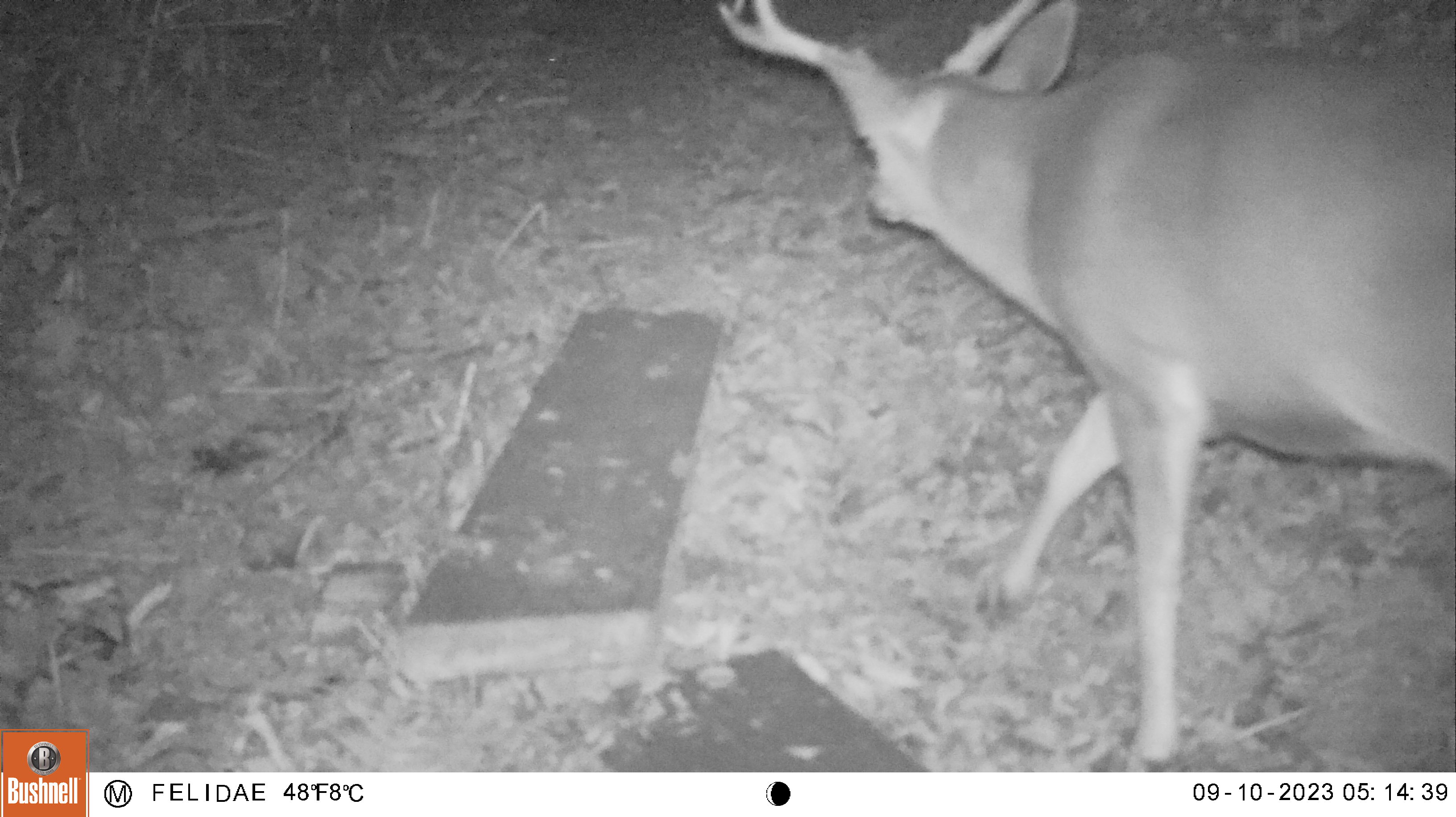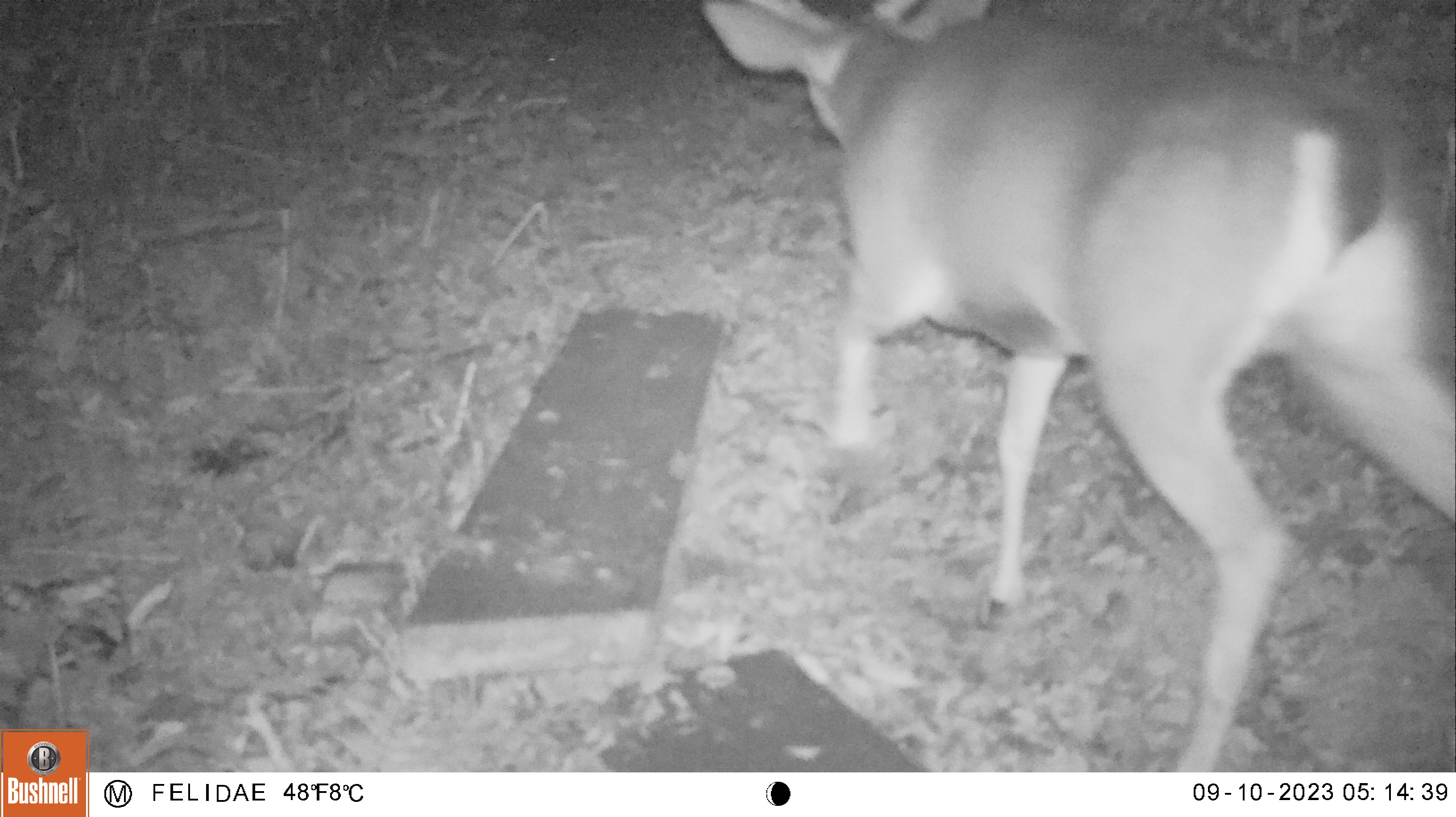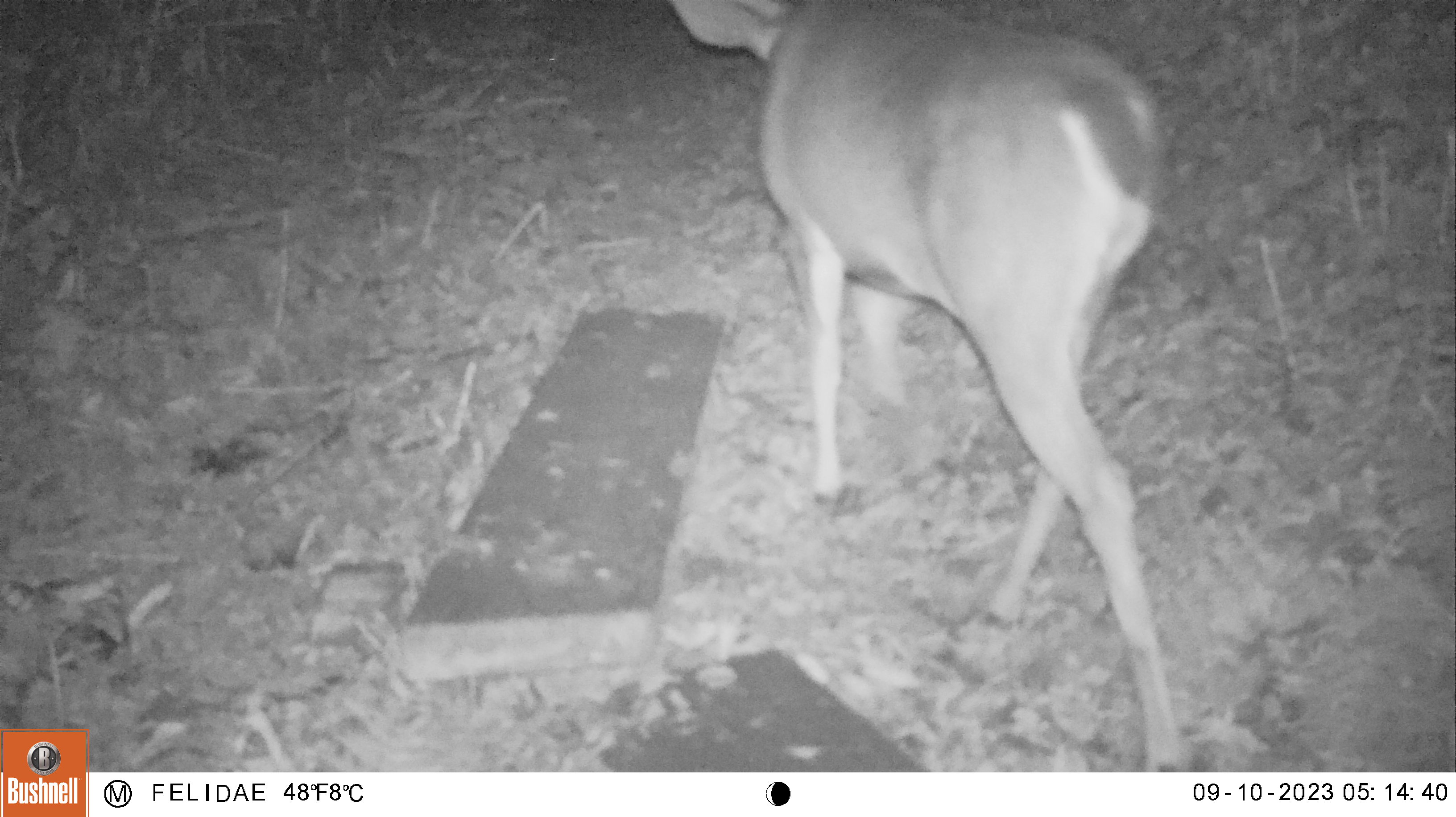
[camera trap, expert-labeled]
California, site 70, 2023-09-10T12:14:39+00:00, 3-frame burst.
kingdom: Animalia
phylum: Chordata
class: Mammalia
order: Artiodactyla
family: Cervidae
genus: Odocoileus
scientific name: Odocoileus hemionus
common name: mule deer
Mule deer (Odocoileus hemionus).